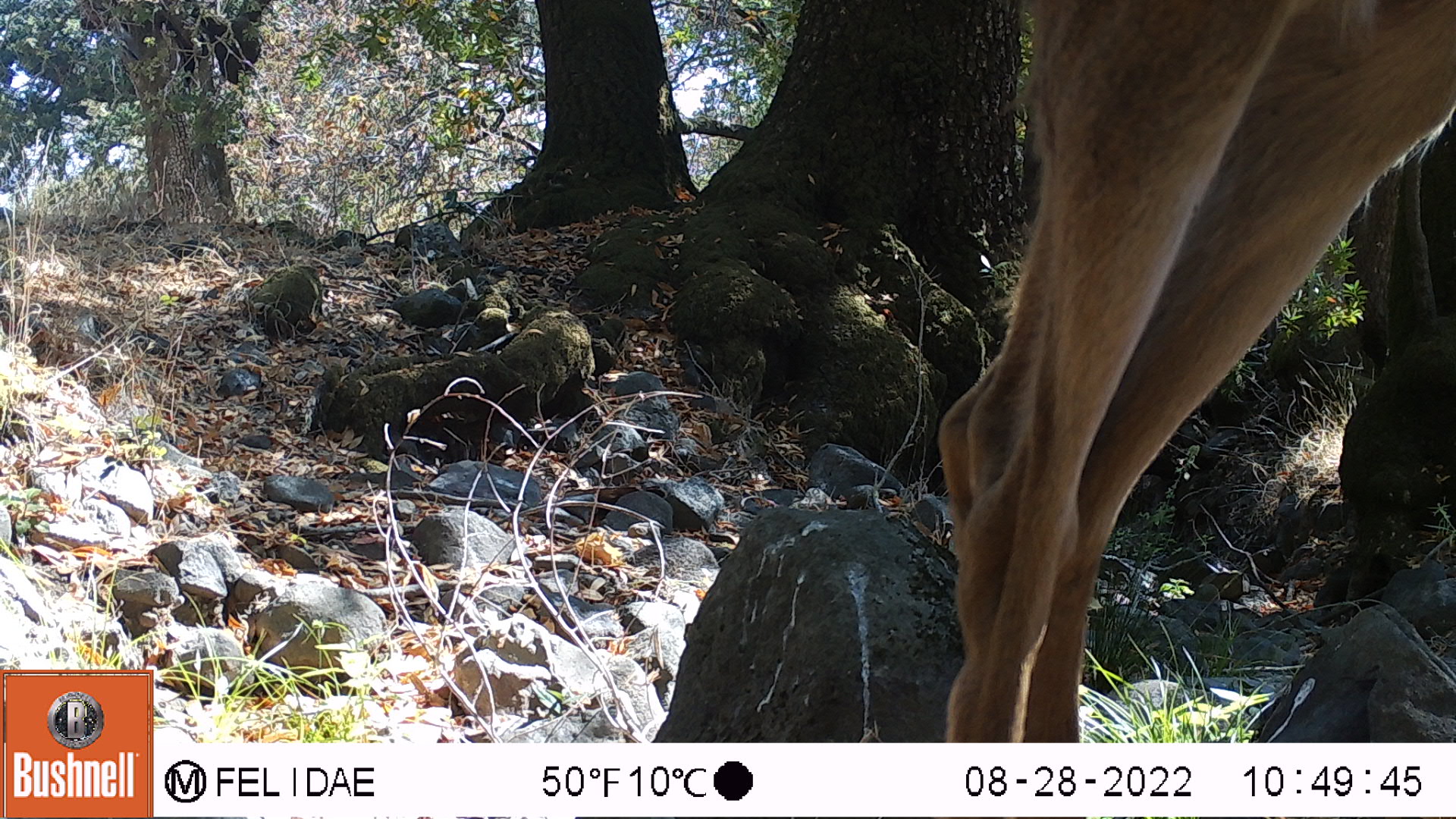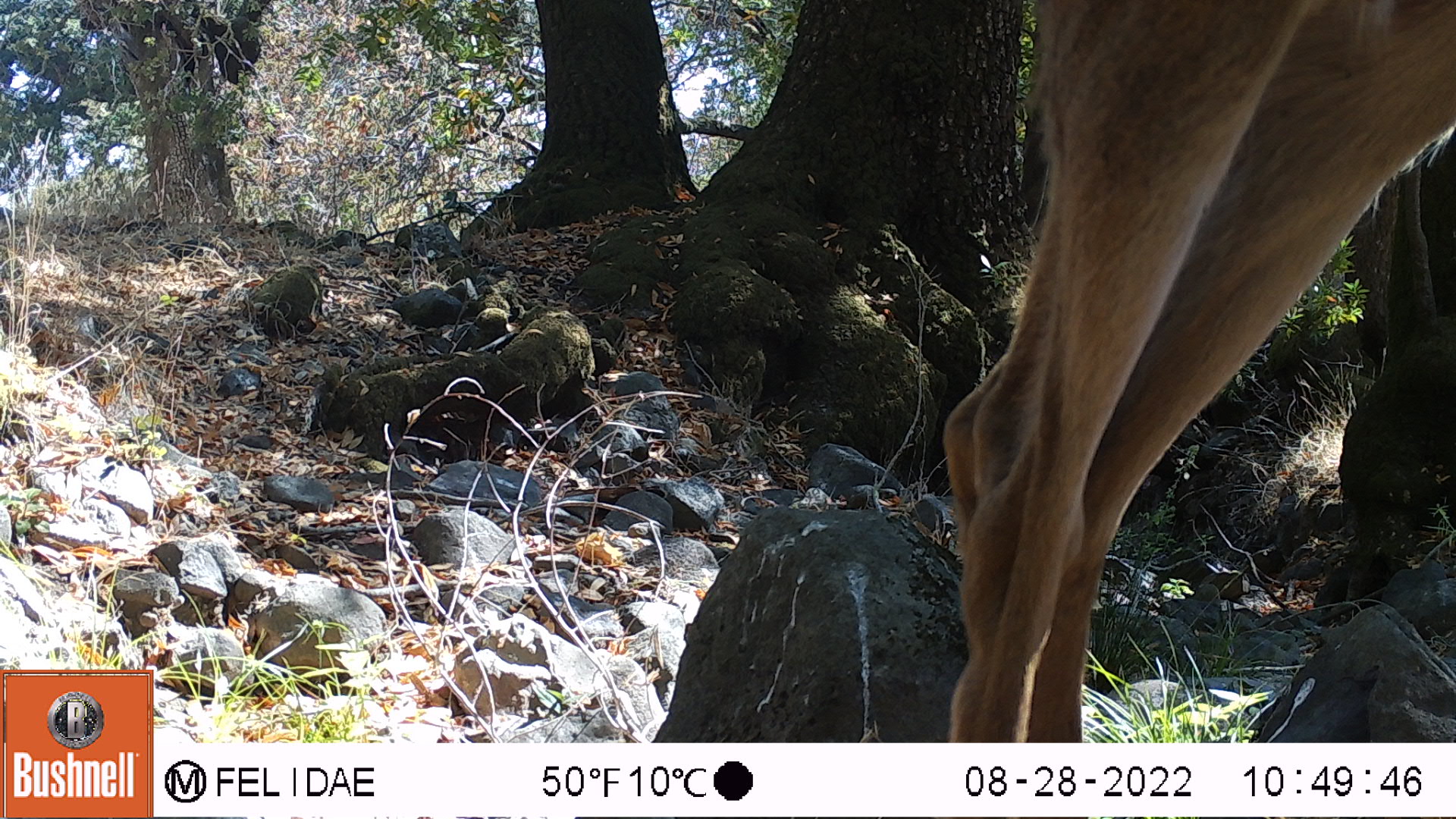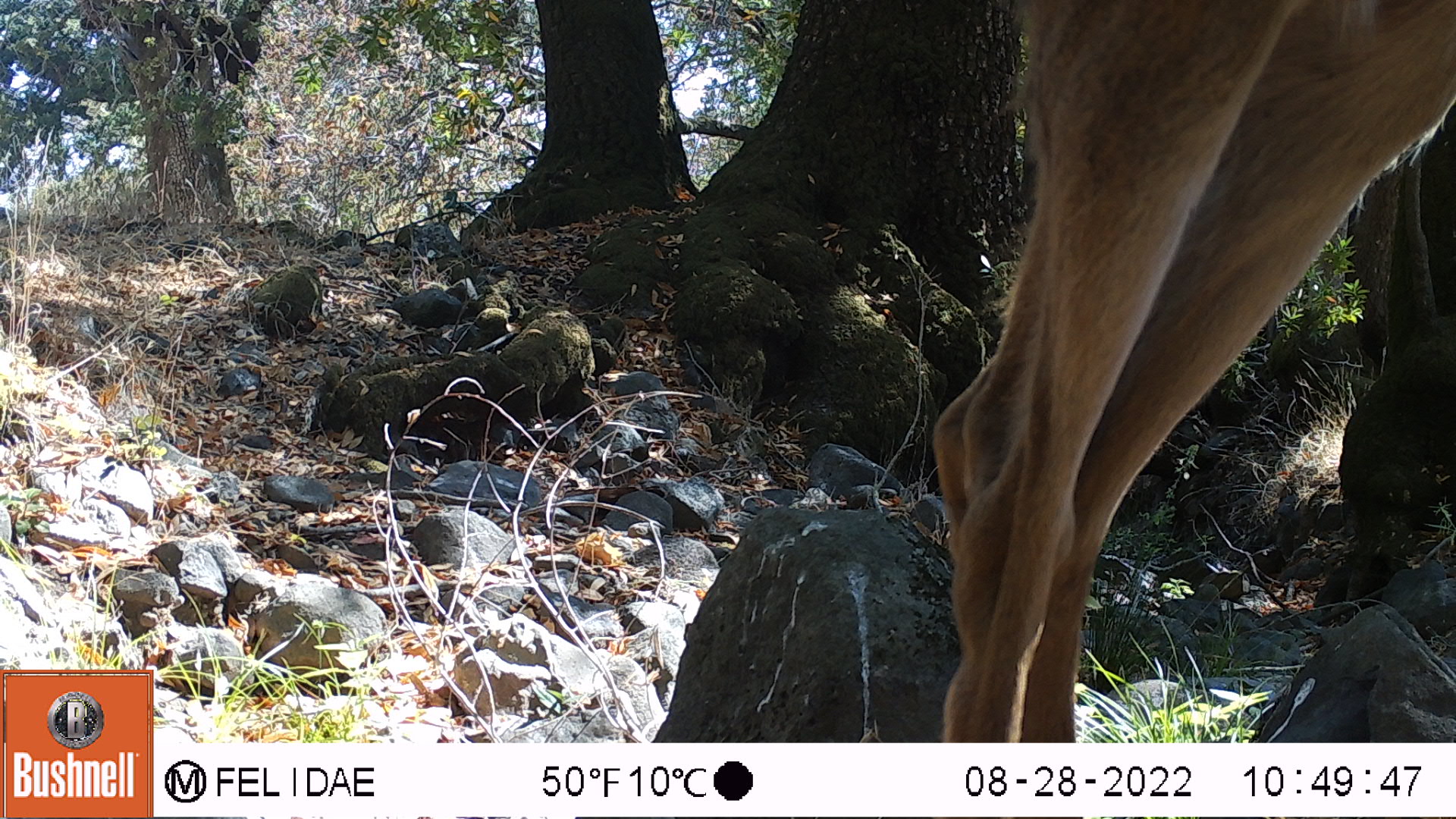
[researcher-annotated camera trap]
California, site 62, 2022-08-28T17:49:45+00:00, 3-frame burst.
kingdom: Animalia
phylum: Chordata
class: Mammalia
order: Artiodactyla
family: Cervidae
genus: Odocoileus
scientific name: Odocoileus hemionus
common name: mule deer